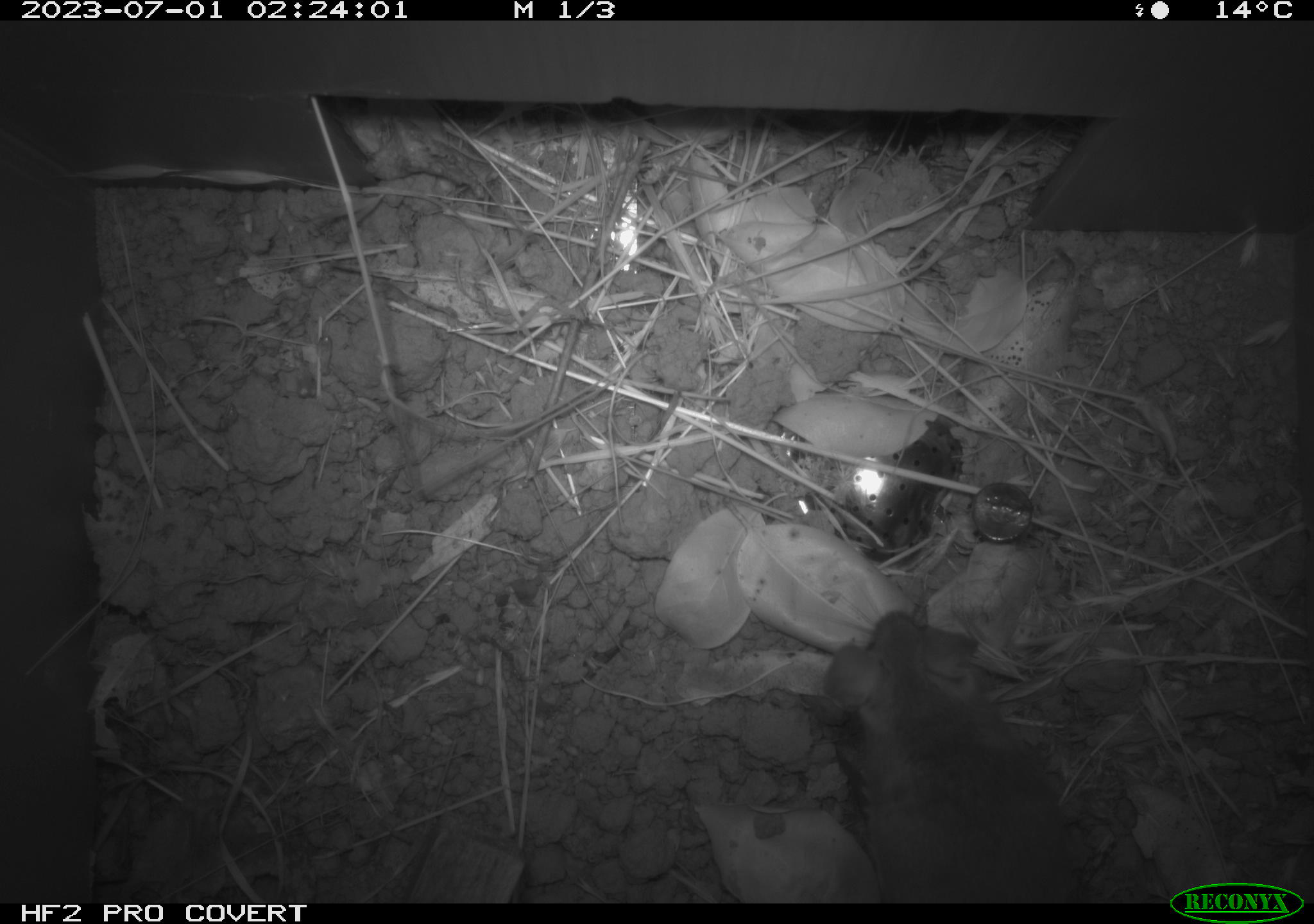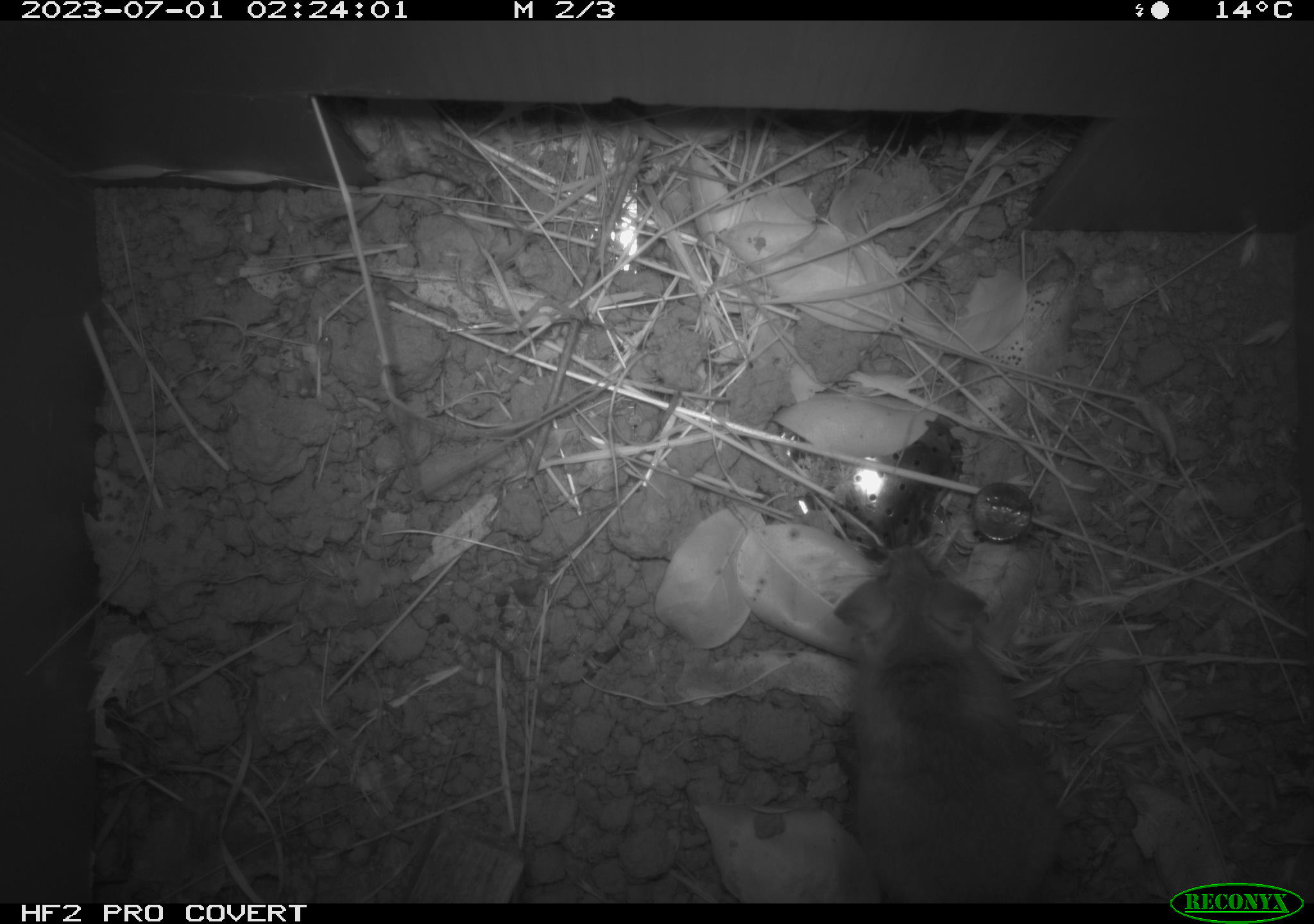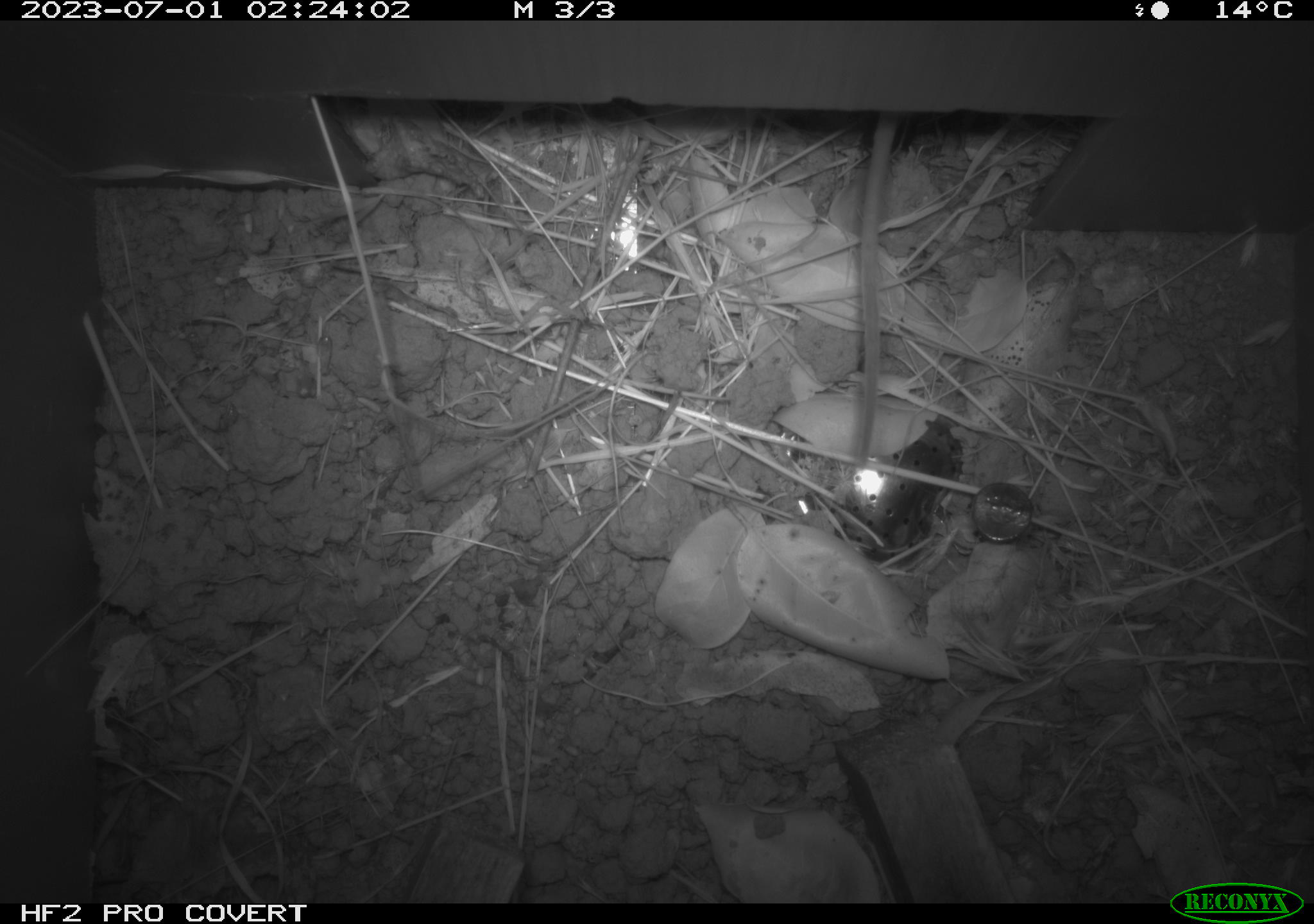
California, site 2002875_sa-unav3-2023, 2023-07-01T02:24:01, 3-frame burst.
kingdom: Animalia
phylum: Chordata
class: Mammalia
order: Rodentia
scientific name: Rodentia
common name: mouse species